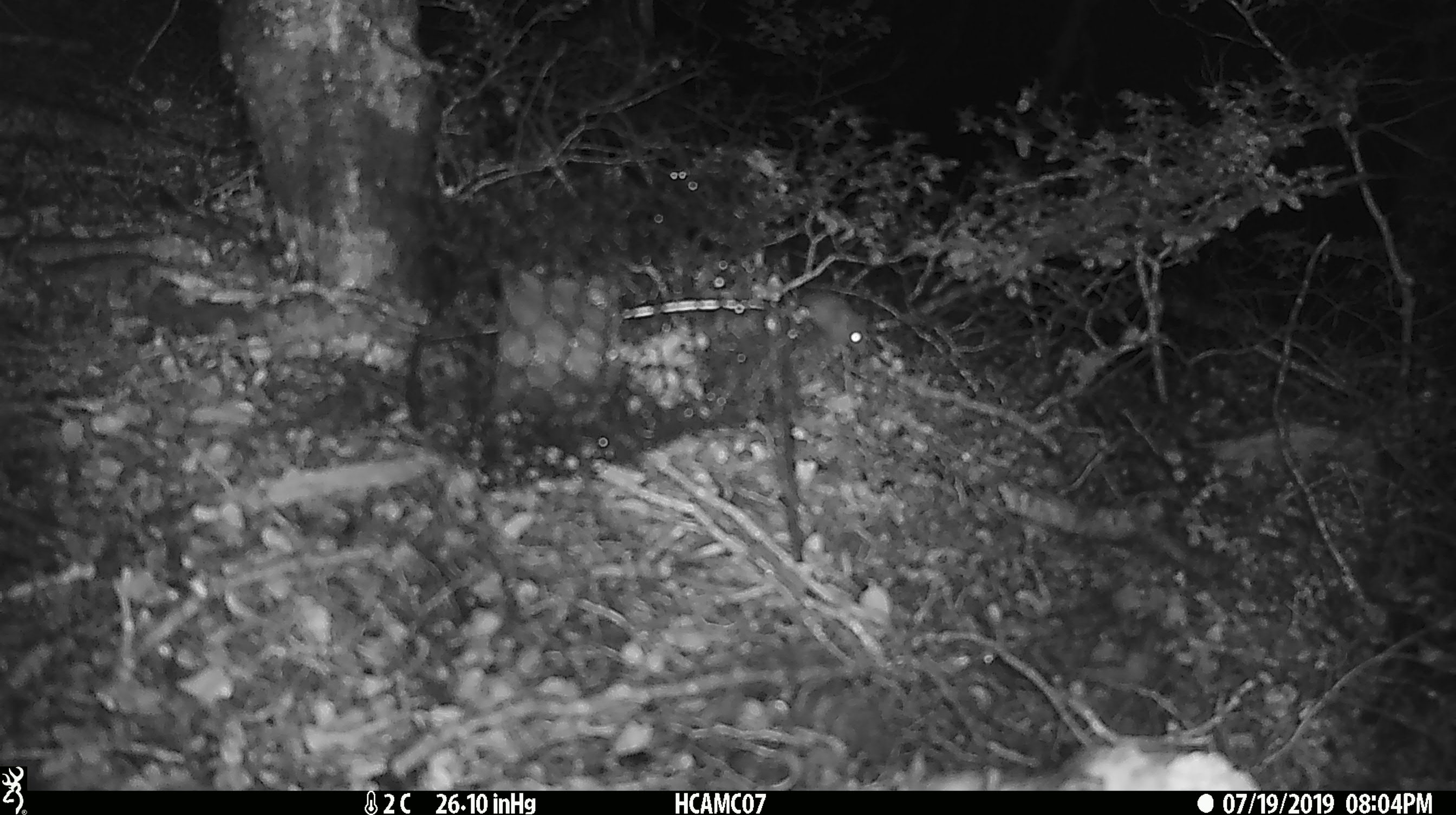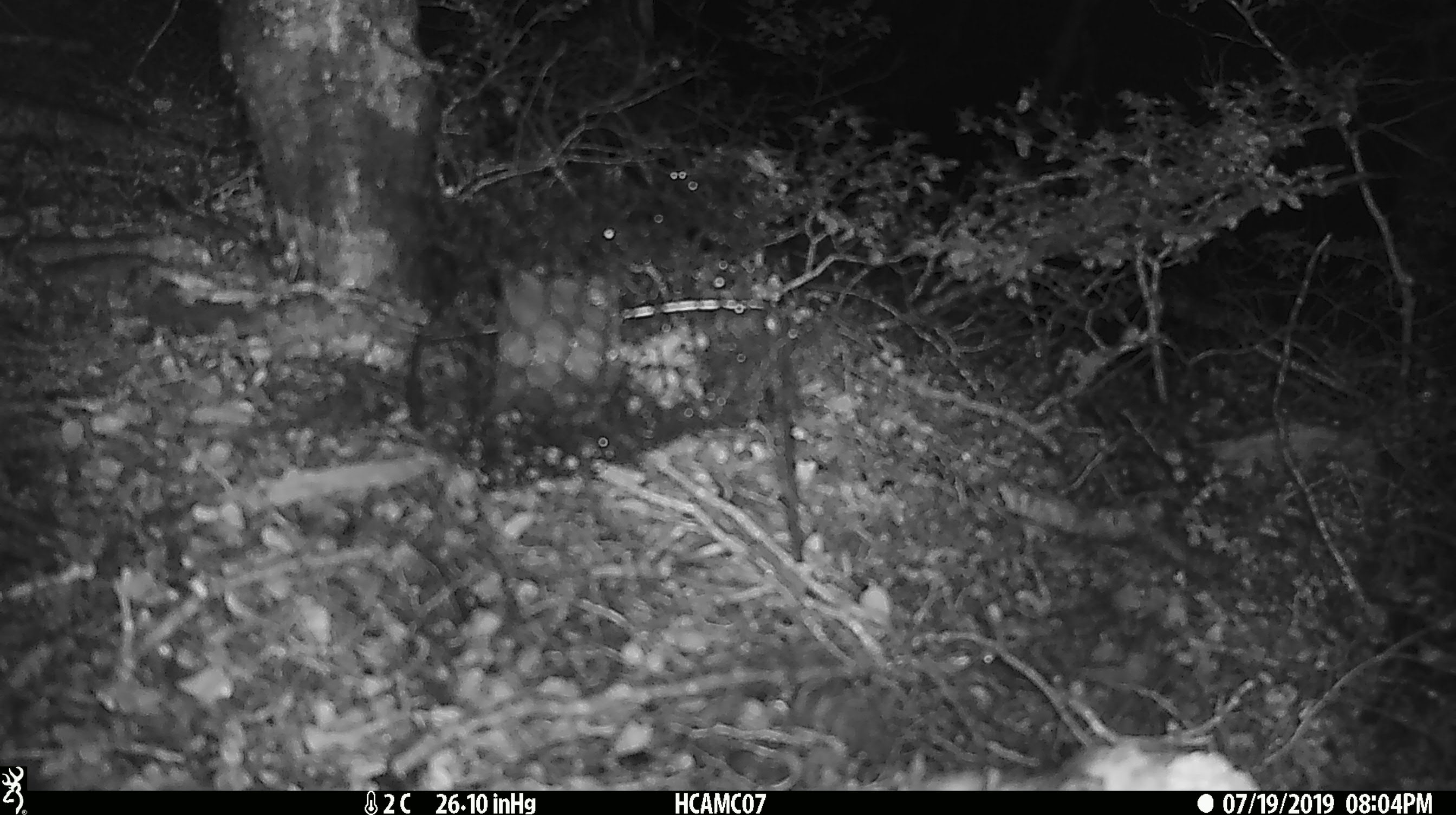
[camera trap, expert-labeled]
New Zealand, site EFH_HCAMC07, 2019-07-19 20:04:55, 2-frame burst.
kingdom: Animalia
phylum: Chordata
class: Mammalia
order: Rodentia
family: Muridae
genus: Mus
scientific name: Mus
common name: mouse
Mouse (Mus).